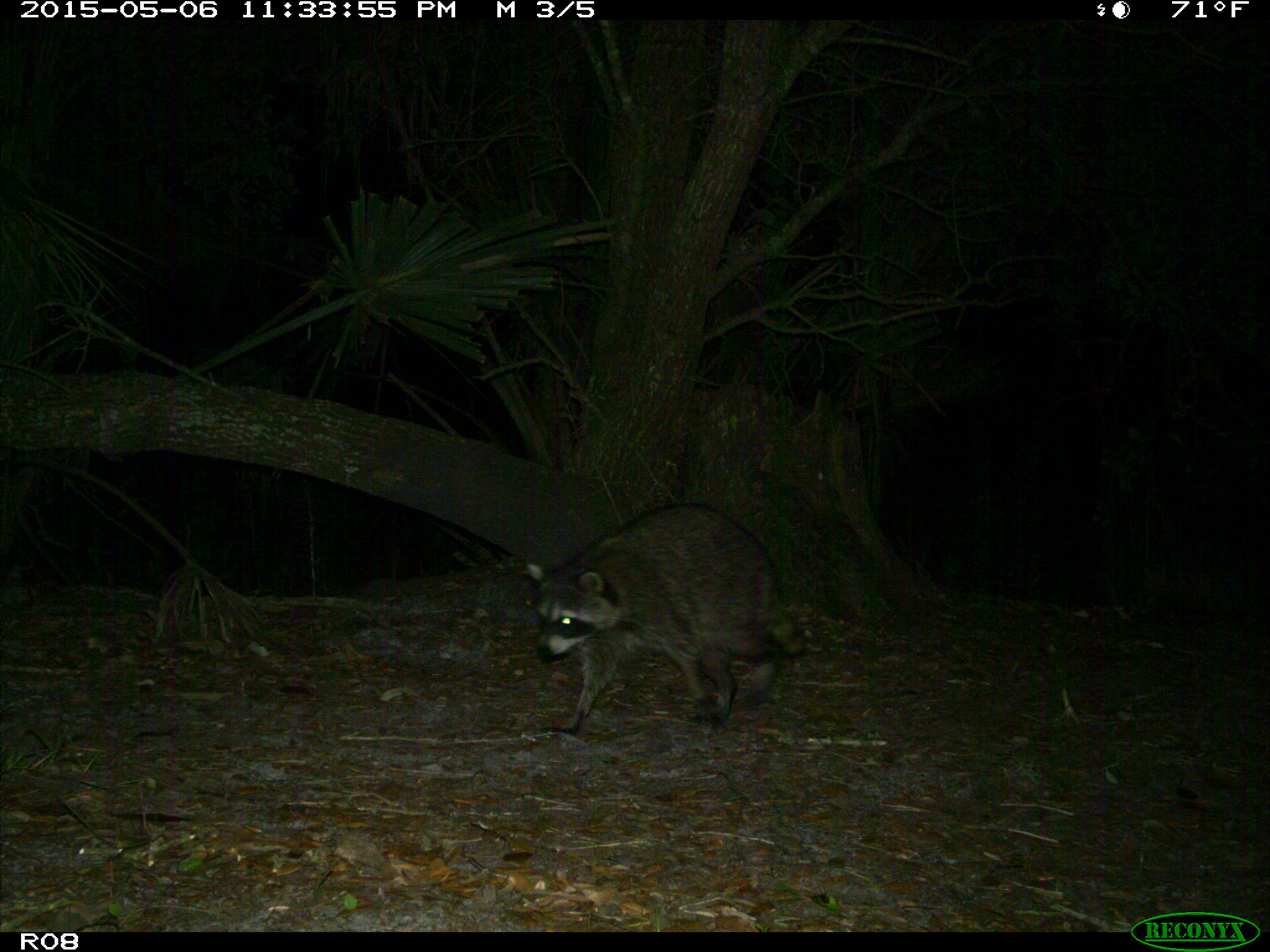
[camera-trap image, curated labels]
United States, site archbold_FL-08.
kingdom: Animalia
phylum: Chordata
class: Mammalia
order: Carnivora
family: Procyonidae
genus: Procyon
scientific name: Procyon lotor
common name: common raccoon